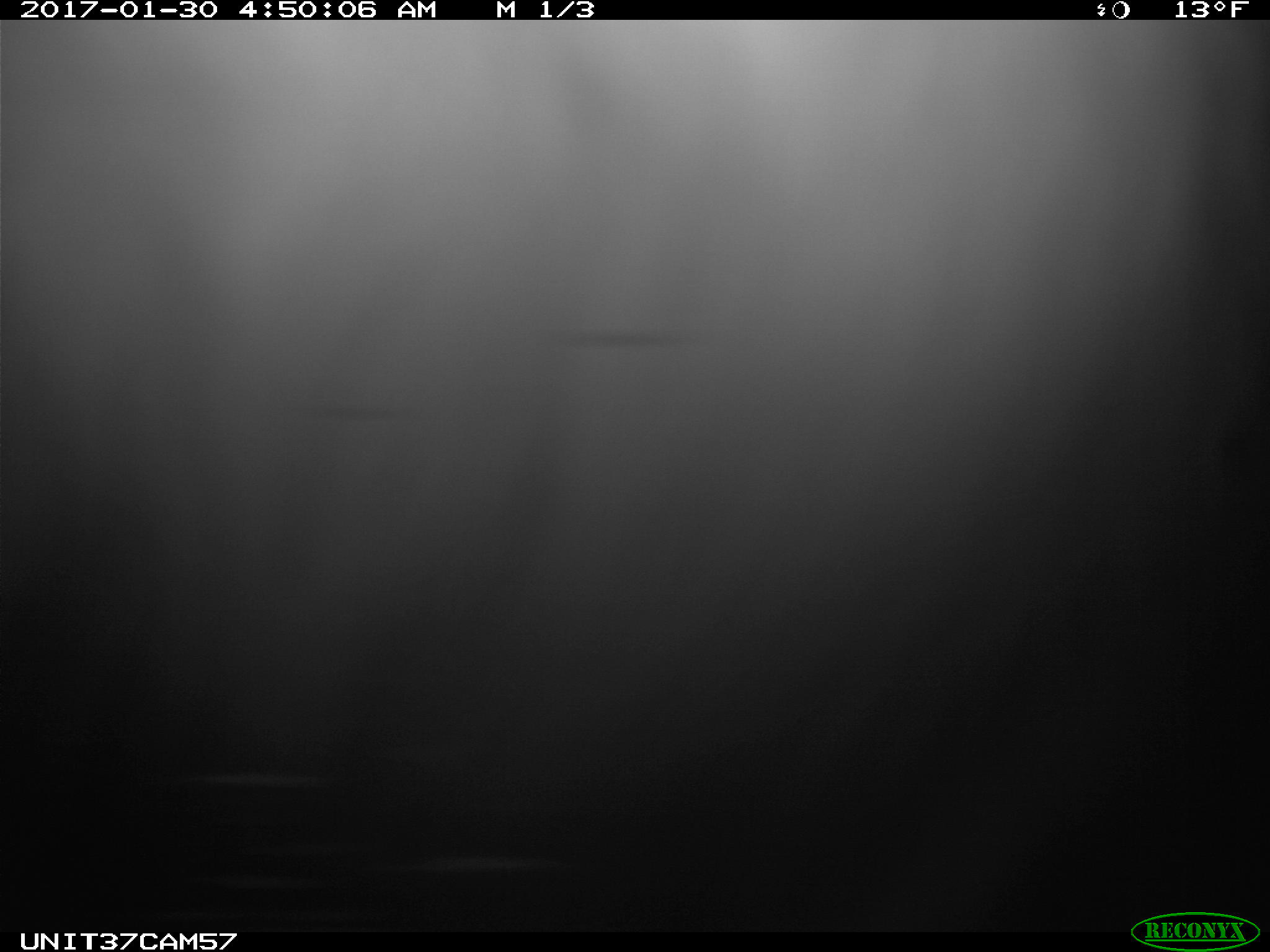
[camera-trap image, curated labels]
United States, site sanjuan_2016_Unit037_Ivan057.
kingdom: Animalia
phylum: Chordata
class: Mammalia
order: Lagomorpha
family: Leporidae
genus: Lepus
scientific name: Lepus americanus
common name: snowshoe hare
Lepus americanus (snowshoe hare).